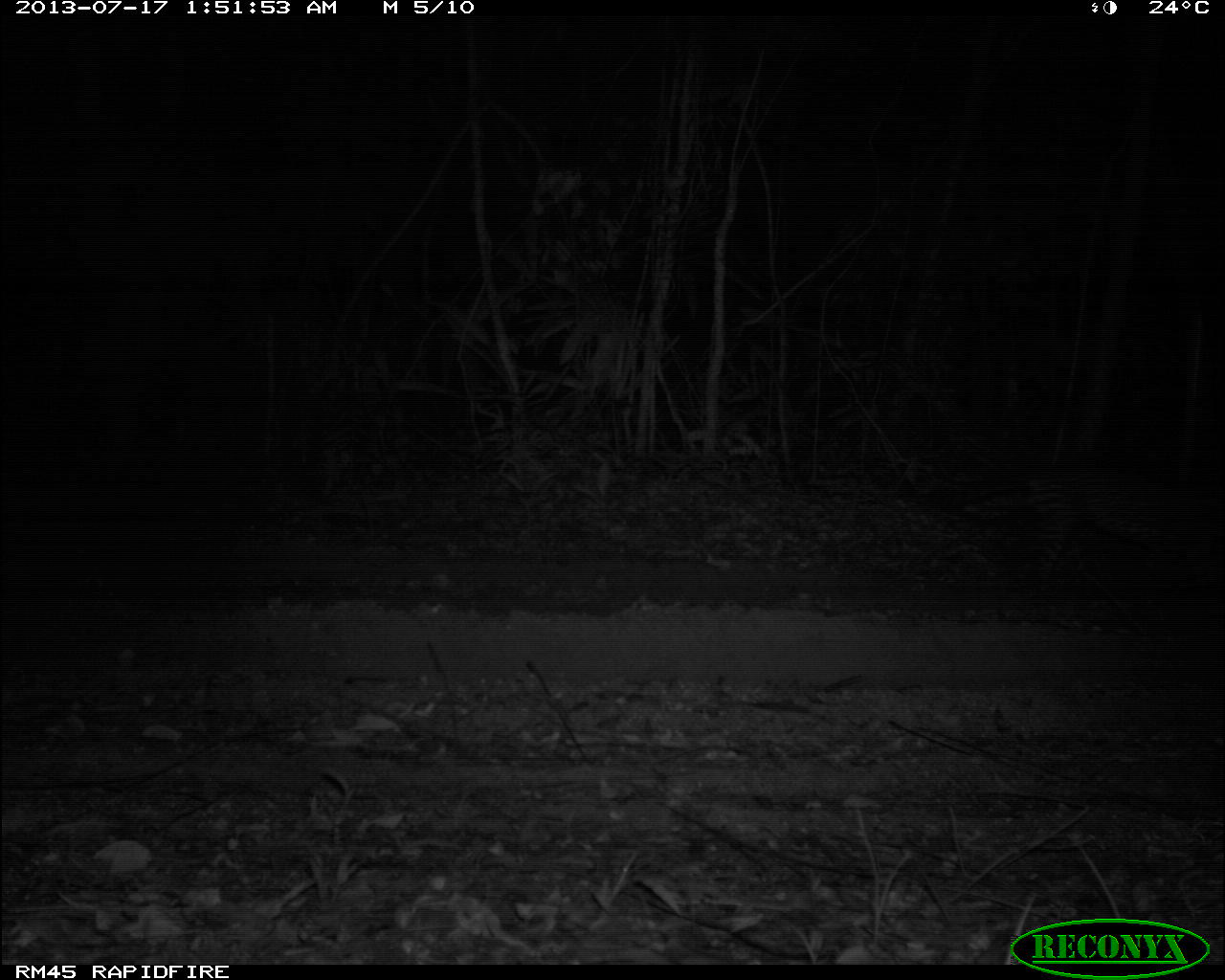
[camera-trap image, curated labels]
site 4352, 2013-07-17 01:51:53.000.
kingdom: Animalia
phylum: Chordata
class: Mammalia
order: Carnivora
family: Felidae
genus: Leopardus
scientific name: Leopardus pardalis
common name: ocelot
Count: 1.